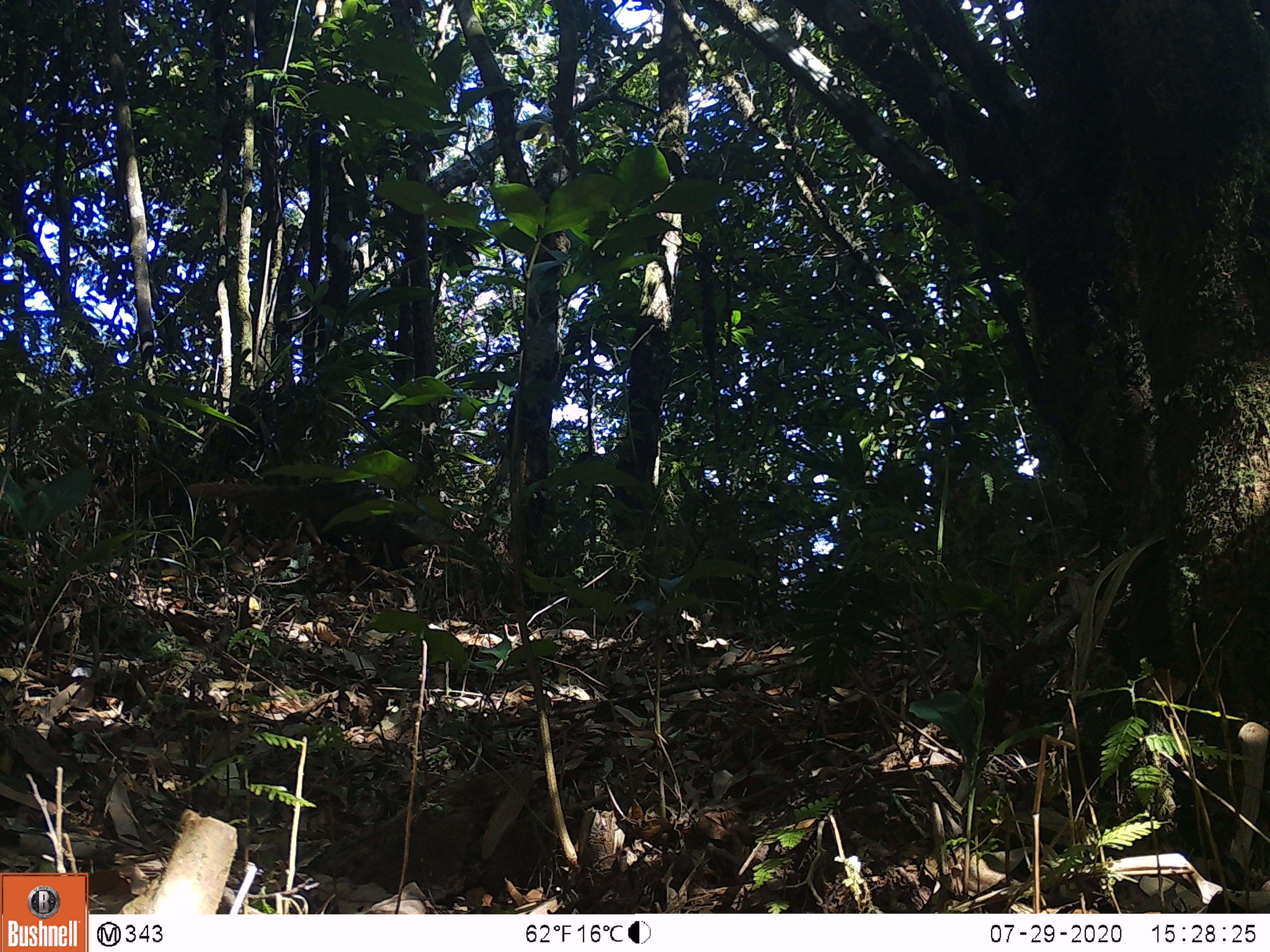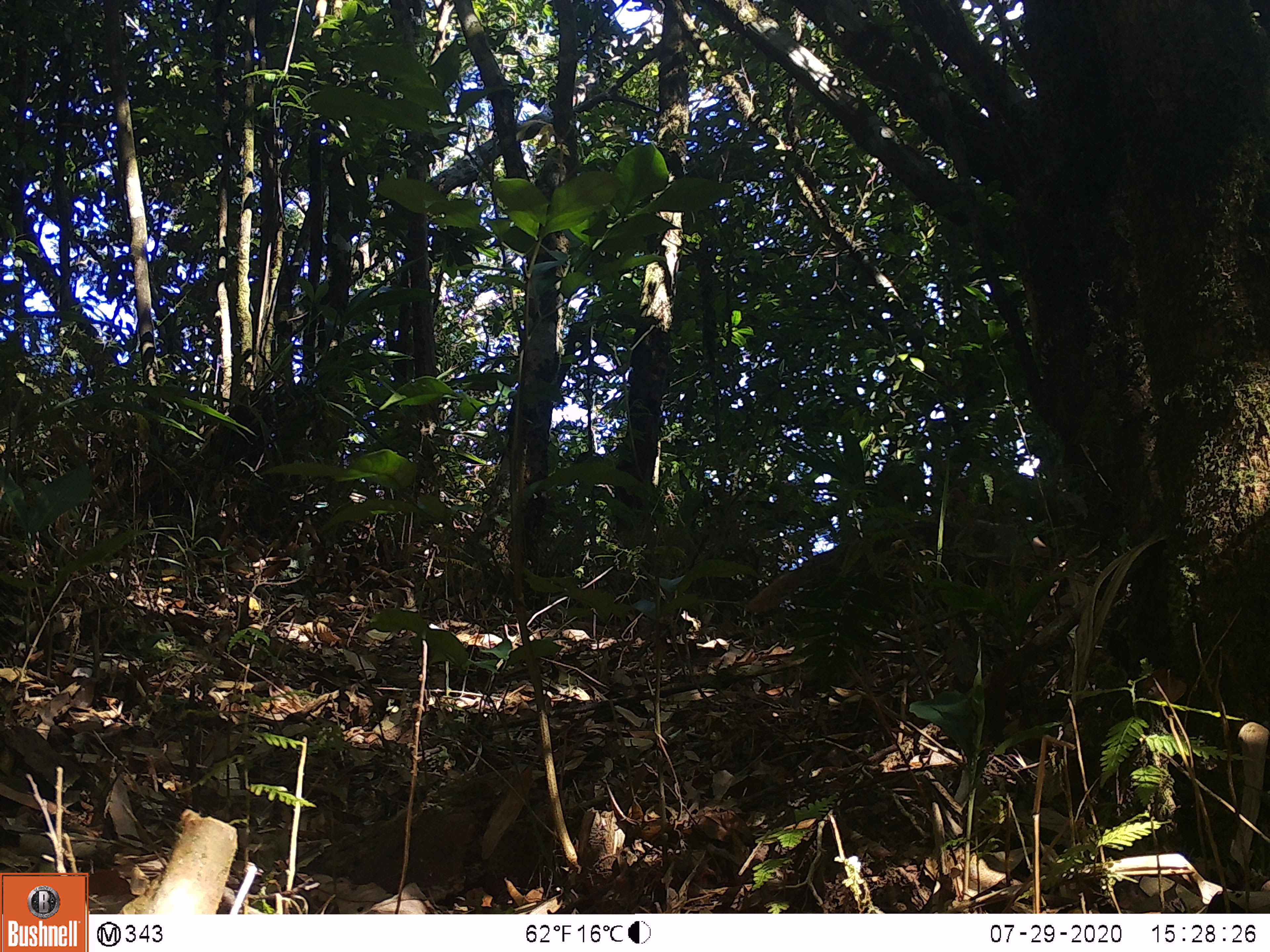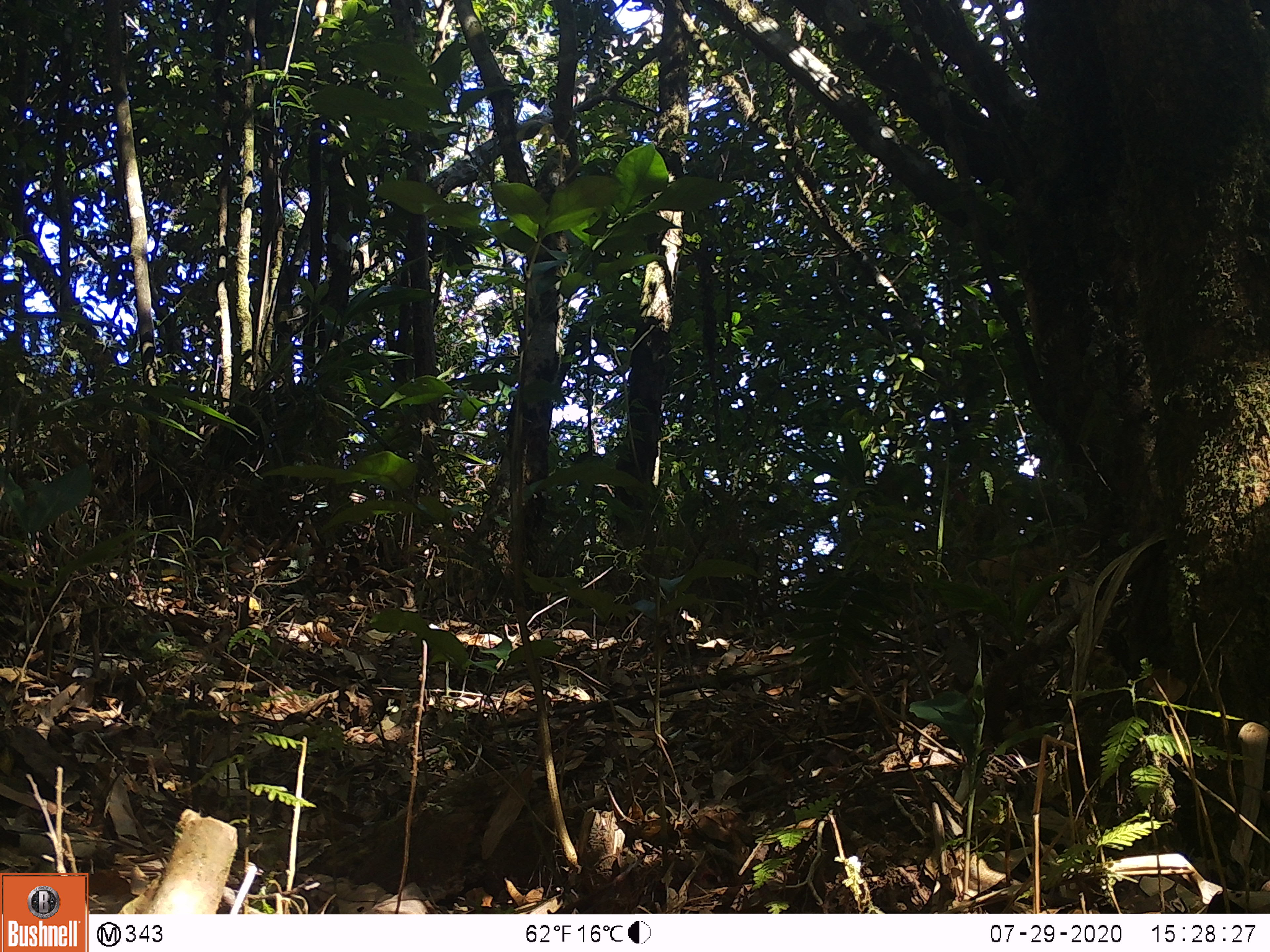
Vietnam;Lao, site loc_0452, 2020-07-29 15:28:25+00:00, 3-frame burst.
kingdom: Animalia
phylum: Chordata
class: Mammalia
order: Carnivora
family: Herpestidae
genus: Urva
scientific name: Urva urva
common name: crab-eating mongoose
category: crab eating mongoose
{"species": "crab eating mongoose (crab-eating mongoose) (Urva urva)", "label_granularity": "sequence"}